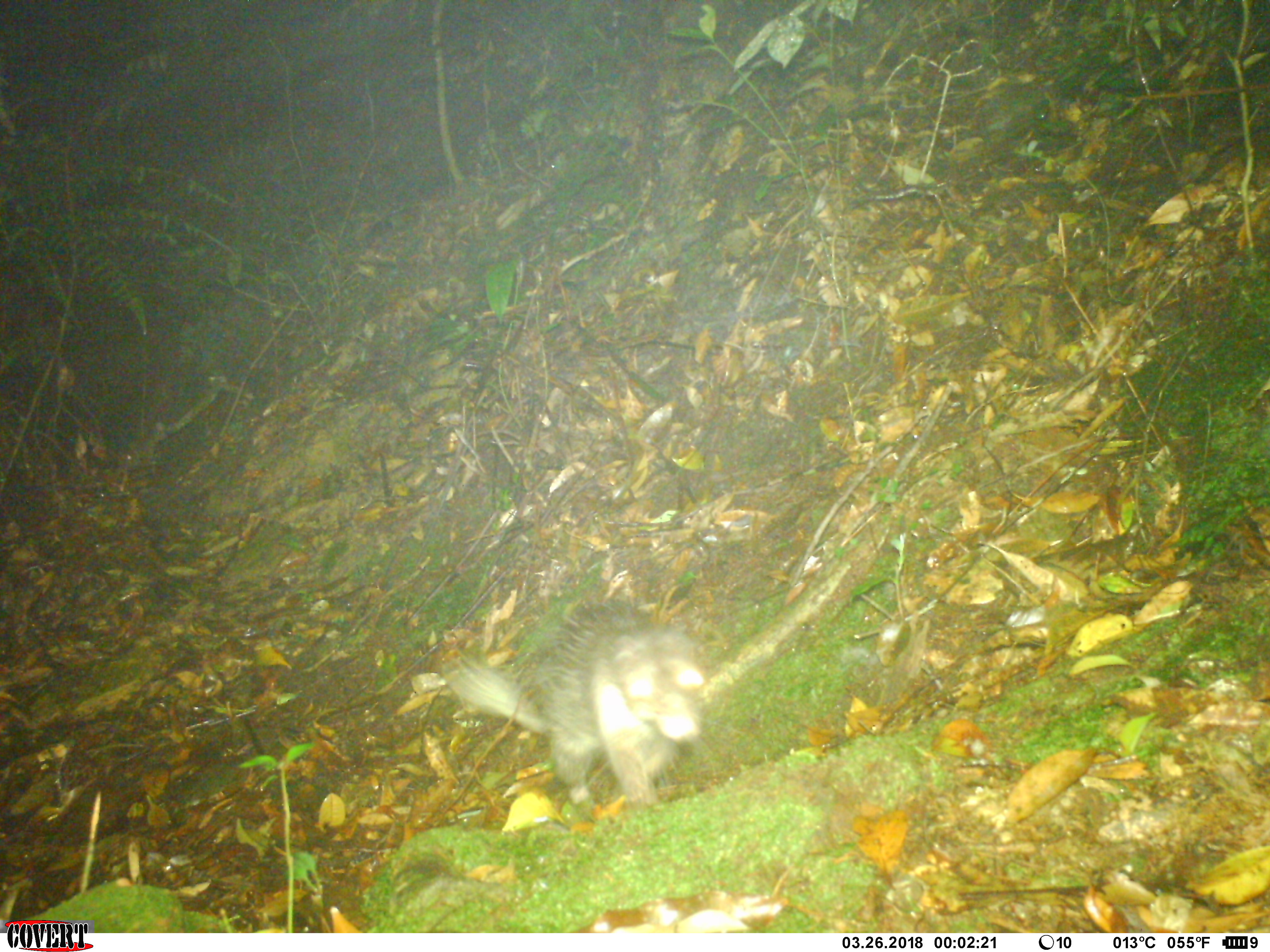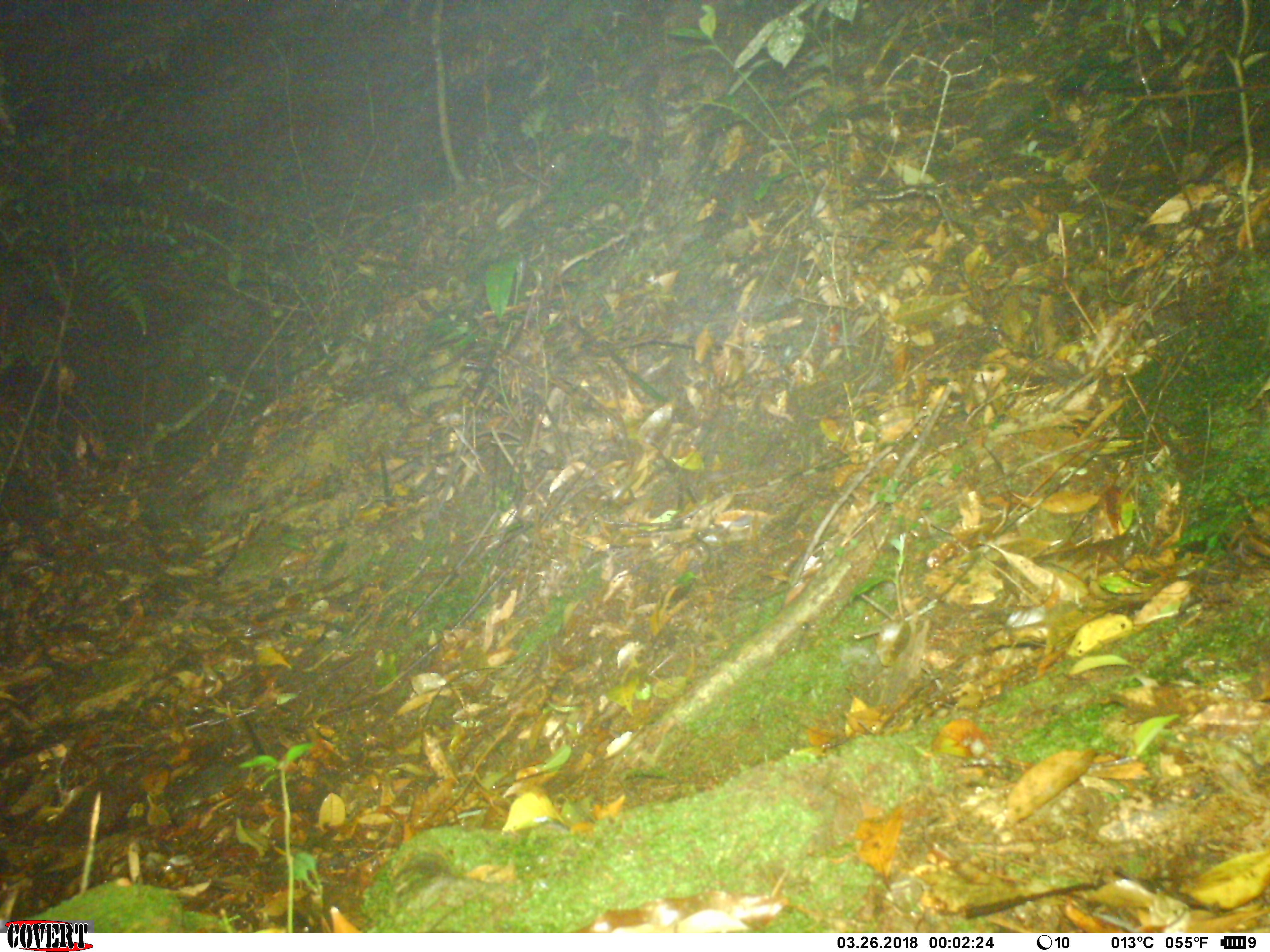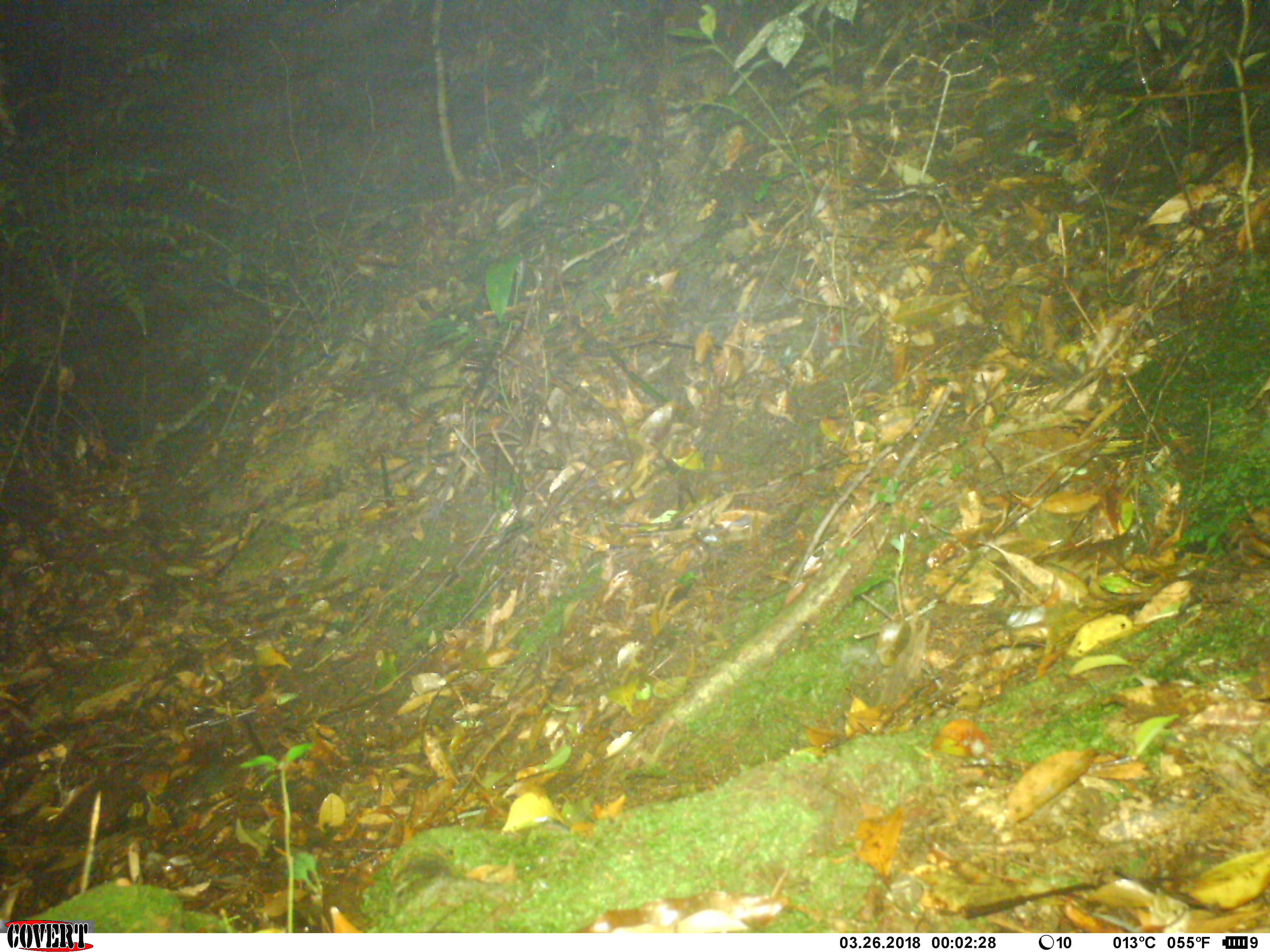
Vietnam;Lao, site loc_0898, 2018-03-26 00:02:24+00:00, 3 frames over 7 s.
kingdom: Animalia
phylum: Chordata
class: Mammalia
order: Rodentia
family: Hystricidae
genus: Atherurus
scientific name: Atherurus macrourus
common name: asiatic brush-tailed porcupine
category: asiatic brush tailed porcupine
Asiatic brush tailed porcupine (asiatic brush-tailed porcupine) (Atherurus macrourus). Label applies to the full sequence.